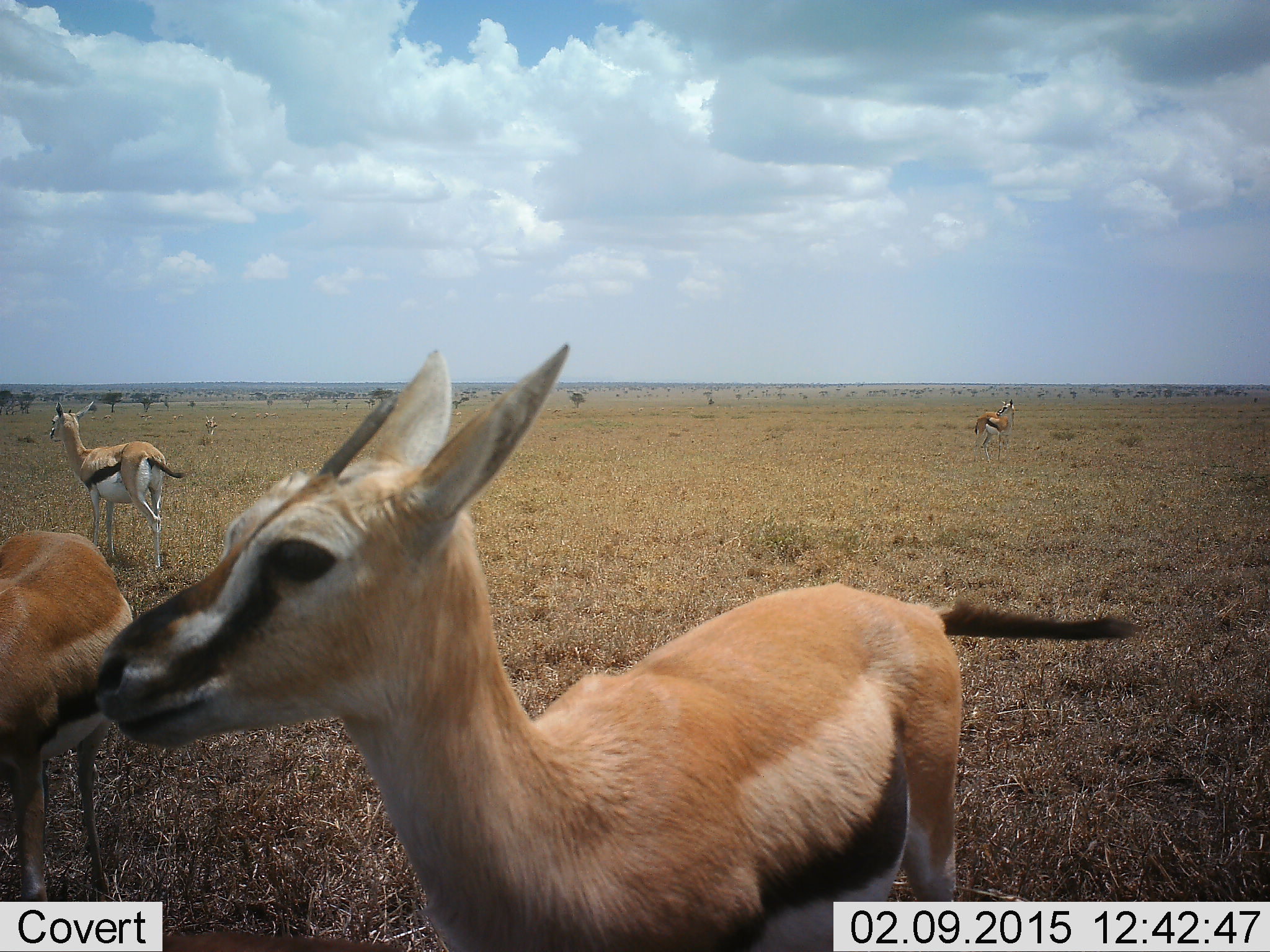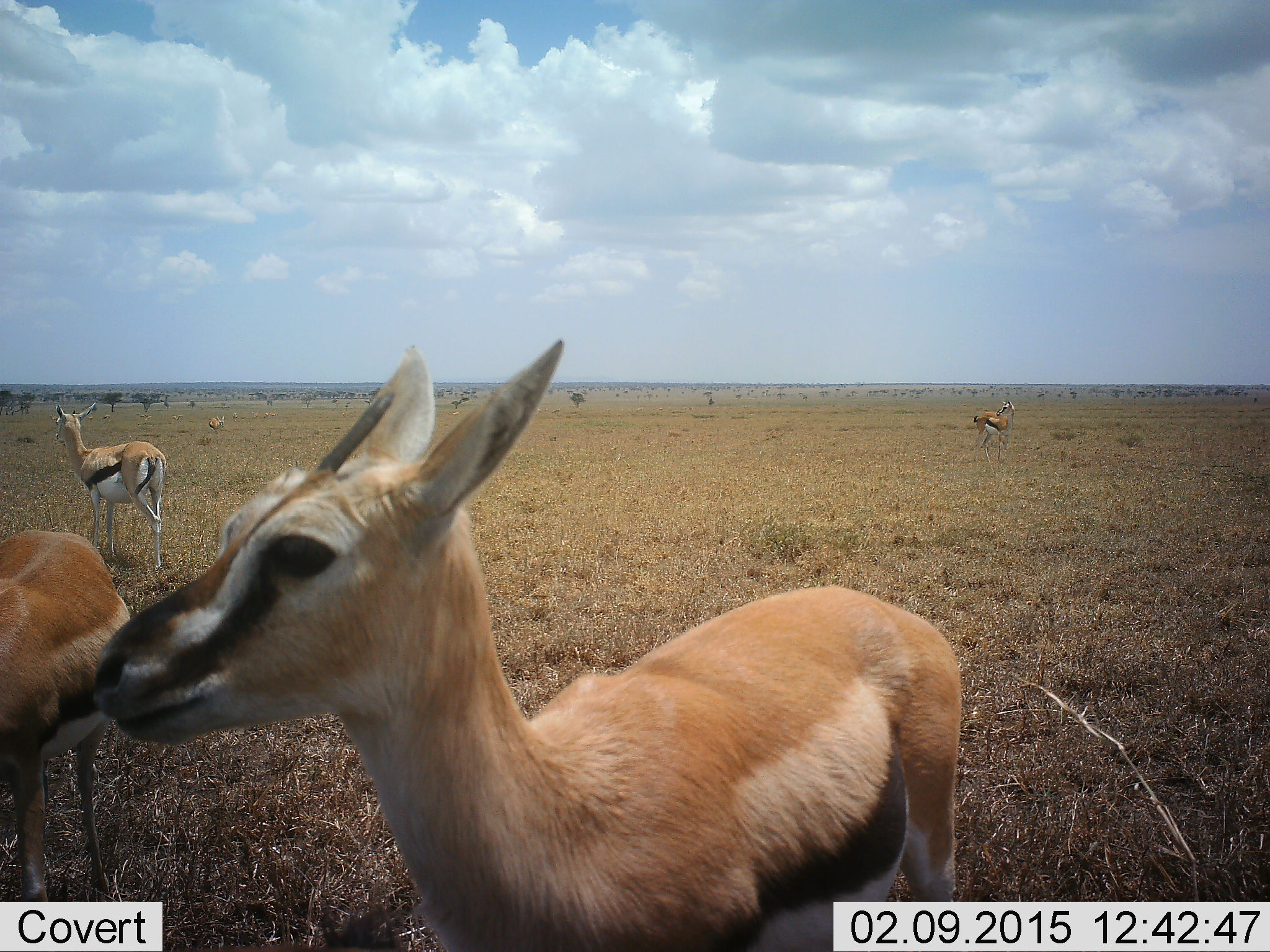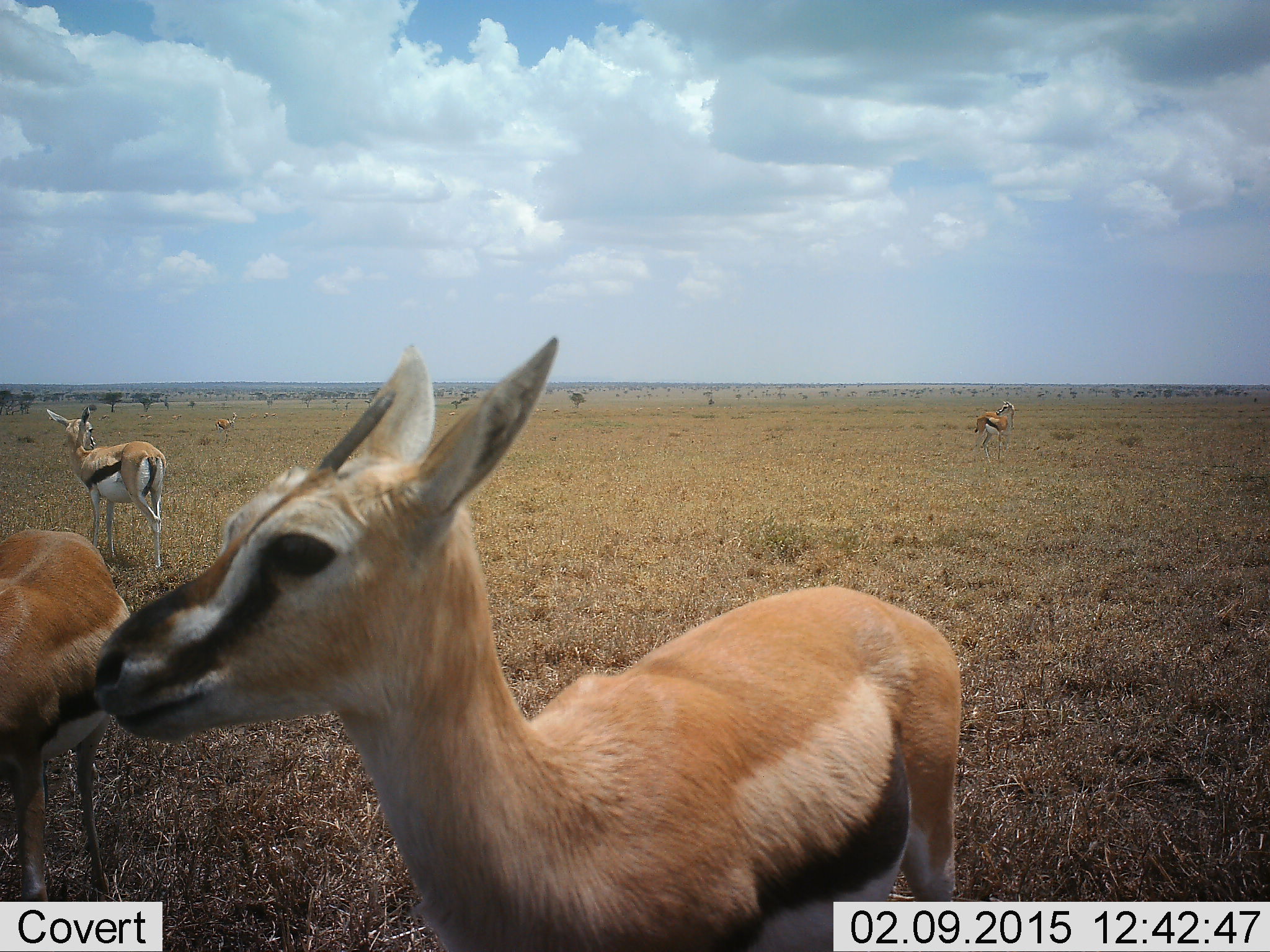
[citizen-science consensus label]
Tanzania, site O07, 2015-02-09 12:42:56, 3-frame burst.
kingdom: Animalia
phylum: Chordata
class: Mammalia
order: Artiodactyla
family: Bovidae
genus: Eudorcas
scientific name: Eudorcas thomsonii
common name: thomson's gazelle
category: gazellethomsons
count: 6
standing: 100%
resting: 0%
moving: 30%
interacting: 0%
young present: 0%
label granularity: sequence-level